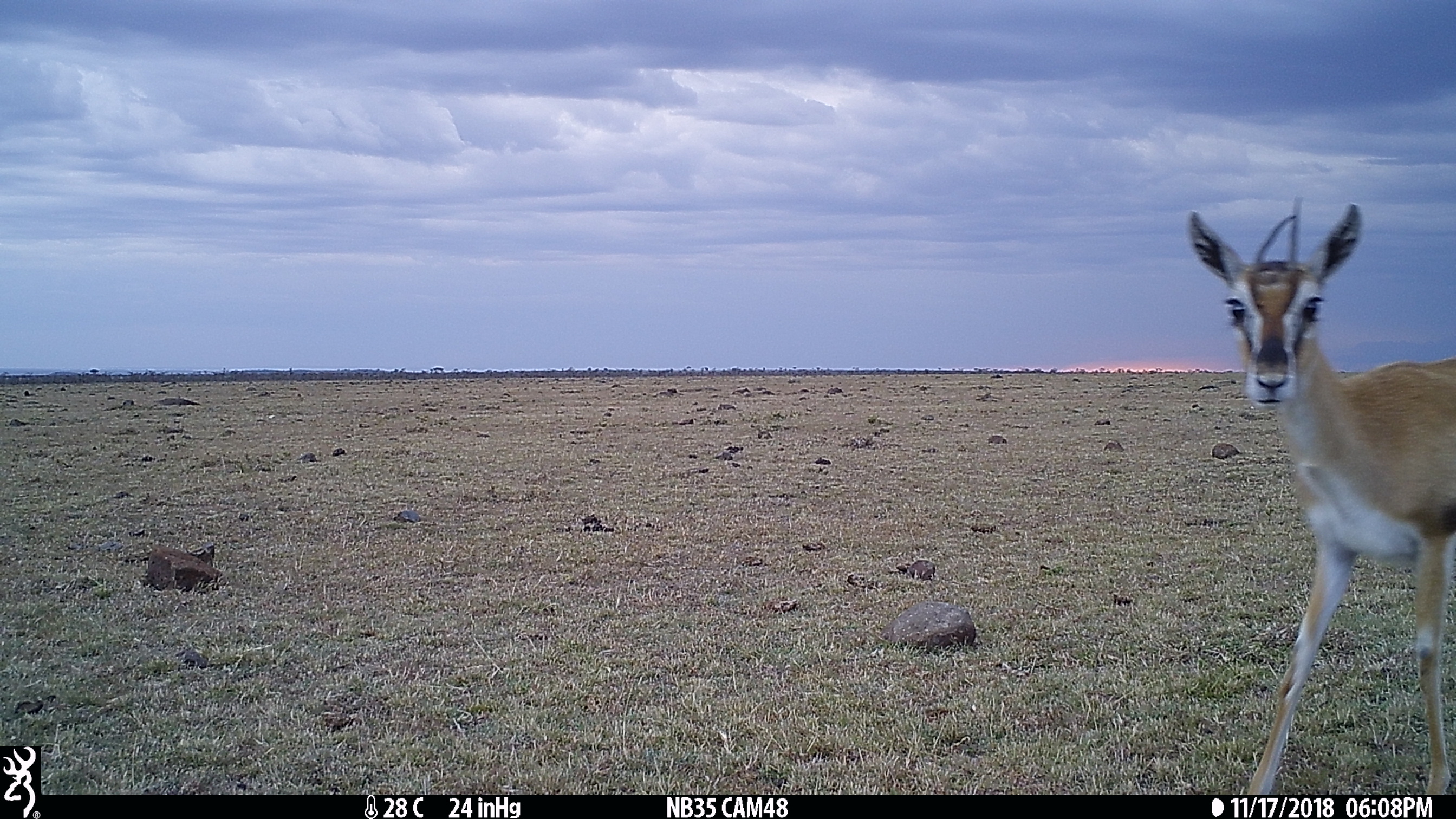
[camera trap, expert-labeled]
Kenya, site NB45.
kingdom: Animalia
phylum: Chordata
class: Mammalia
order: Artiodactyla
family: Bovidae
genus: Eudorcas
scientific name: Eudorcas thomsonii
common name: thomon's gazelle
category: gazelle thomsons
Gazelle thomsons (thomon's gazelle) (Eudorcas thomsonii).